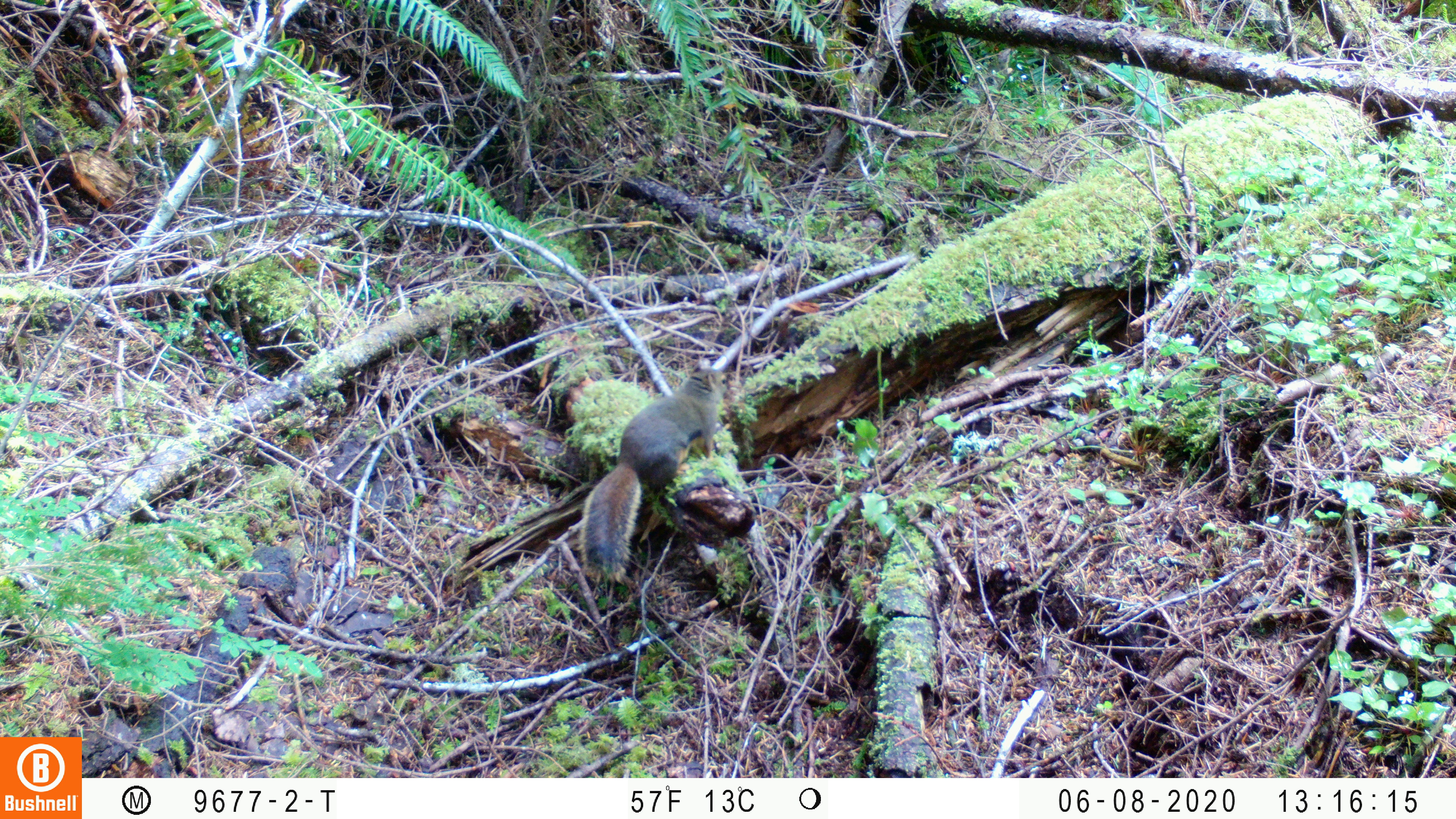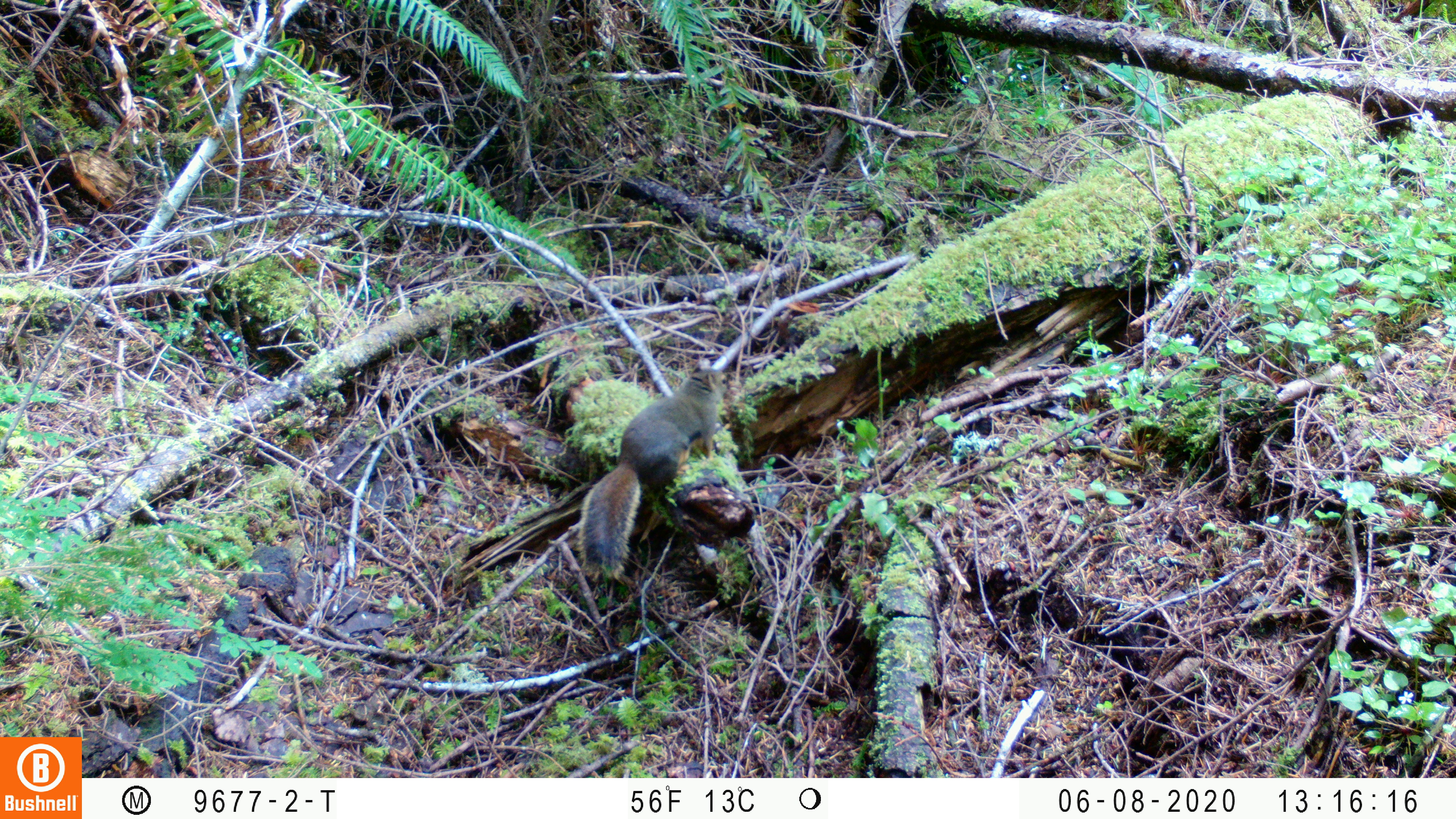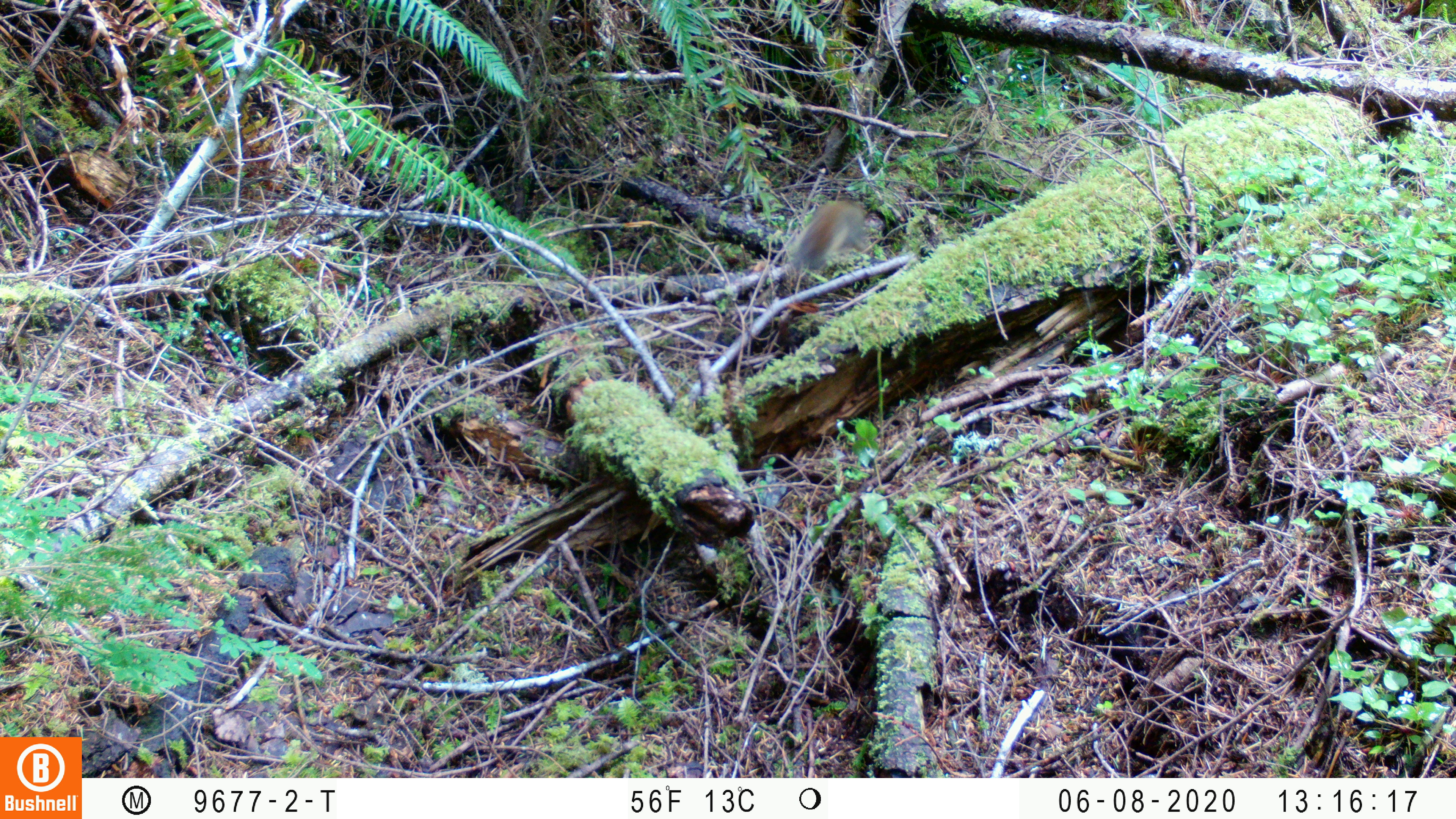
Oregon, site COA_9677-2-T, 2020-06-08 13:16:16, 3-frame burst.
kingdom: Animalia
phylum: Chordata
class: Mammalia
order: Rodentia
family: Sciuridae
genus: Tamiasciurus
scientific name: Tamiasciurus douglasii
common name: douglas squirrel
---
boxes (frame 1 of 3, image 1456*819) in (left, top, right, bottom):
douglas squirrel: (573, 364, 735, 584)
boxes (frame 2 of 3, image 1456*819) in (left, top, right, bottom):
douglas squirrel: (575, 362, 732, 582)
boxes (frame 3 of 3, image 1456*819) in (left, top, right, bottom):
douglas squirrel: (787, 193, 878, 280)